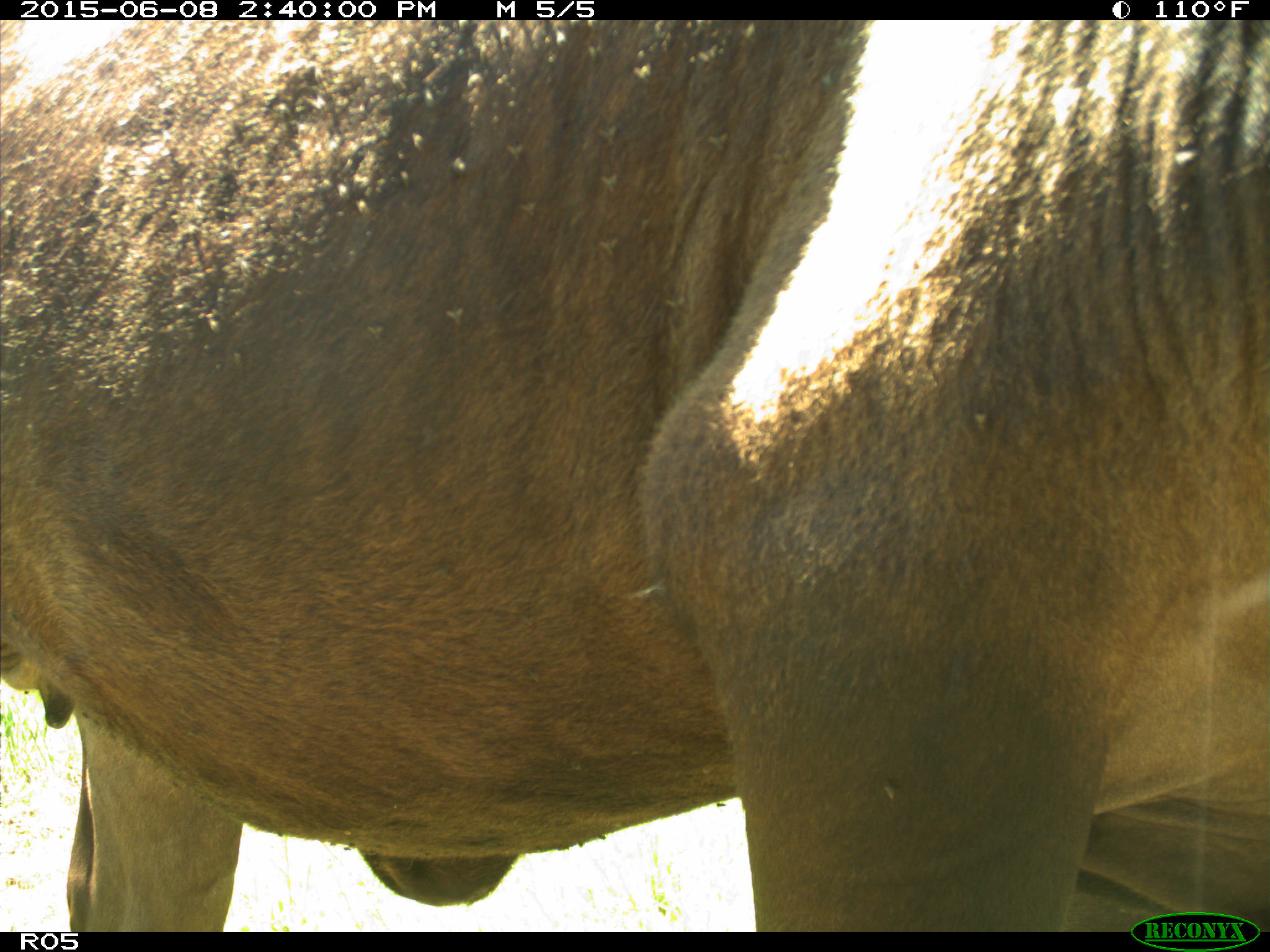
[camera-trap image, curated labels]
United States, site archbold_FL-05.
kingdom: Animalia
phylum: Chordata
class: Mammalia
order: Artiodactyla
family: Bovidae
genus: Bos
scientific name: Bos taurus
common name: domestic cow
Bos taurus (domestic cow).